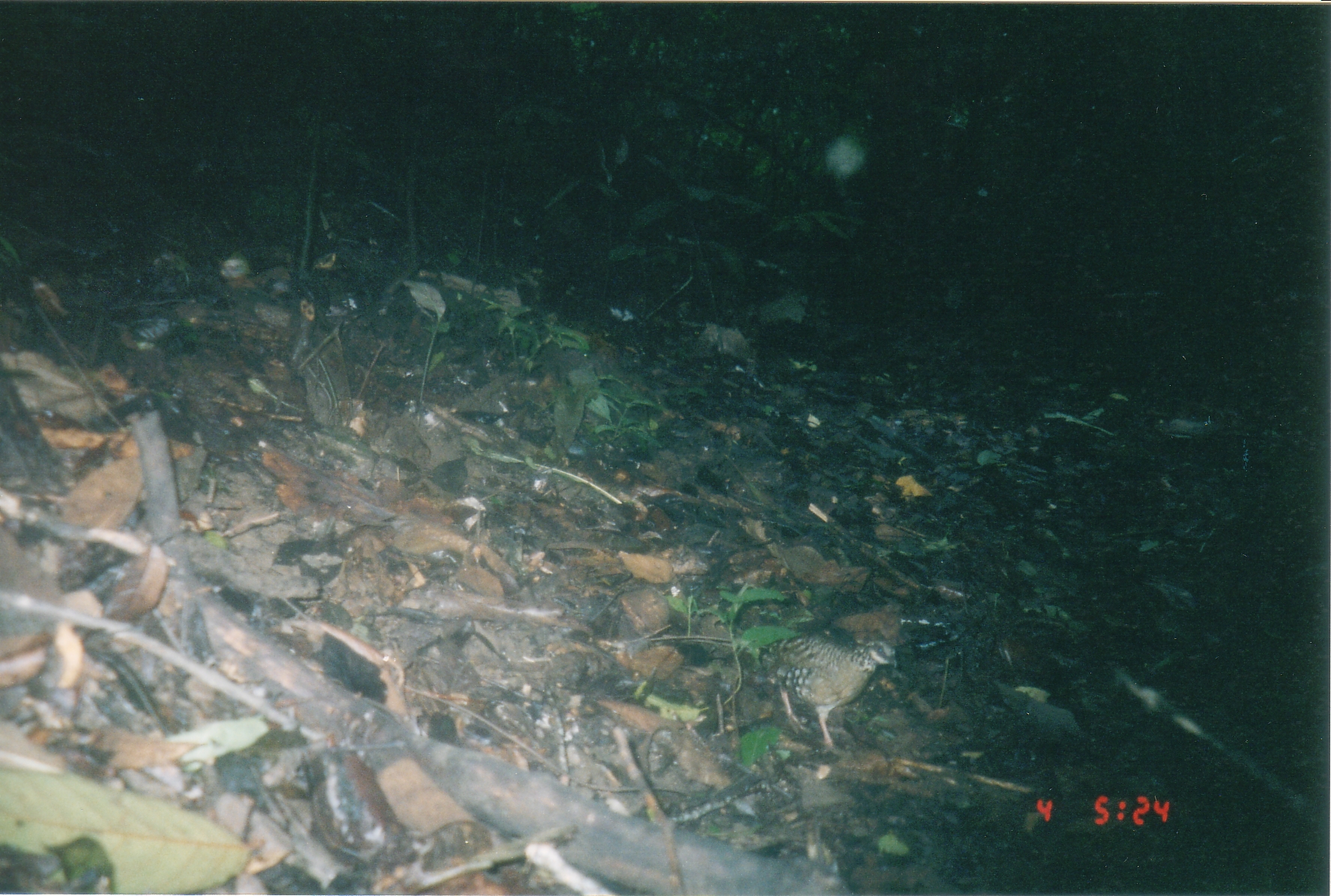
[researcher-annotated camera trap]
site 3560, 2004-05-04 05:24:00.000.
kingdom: Animalia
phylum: Chordata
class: Aves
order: Galliformes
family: Phasianidae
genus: Arborophila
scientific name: Arborophila brunneopectus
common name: bar-backed partridge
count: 1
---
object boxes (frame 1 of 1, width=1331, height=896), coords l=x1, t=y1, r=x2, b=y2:
arborophila brunneopectus: l=766, t=630, r=900, b=755